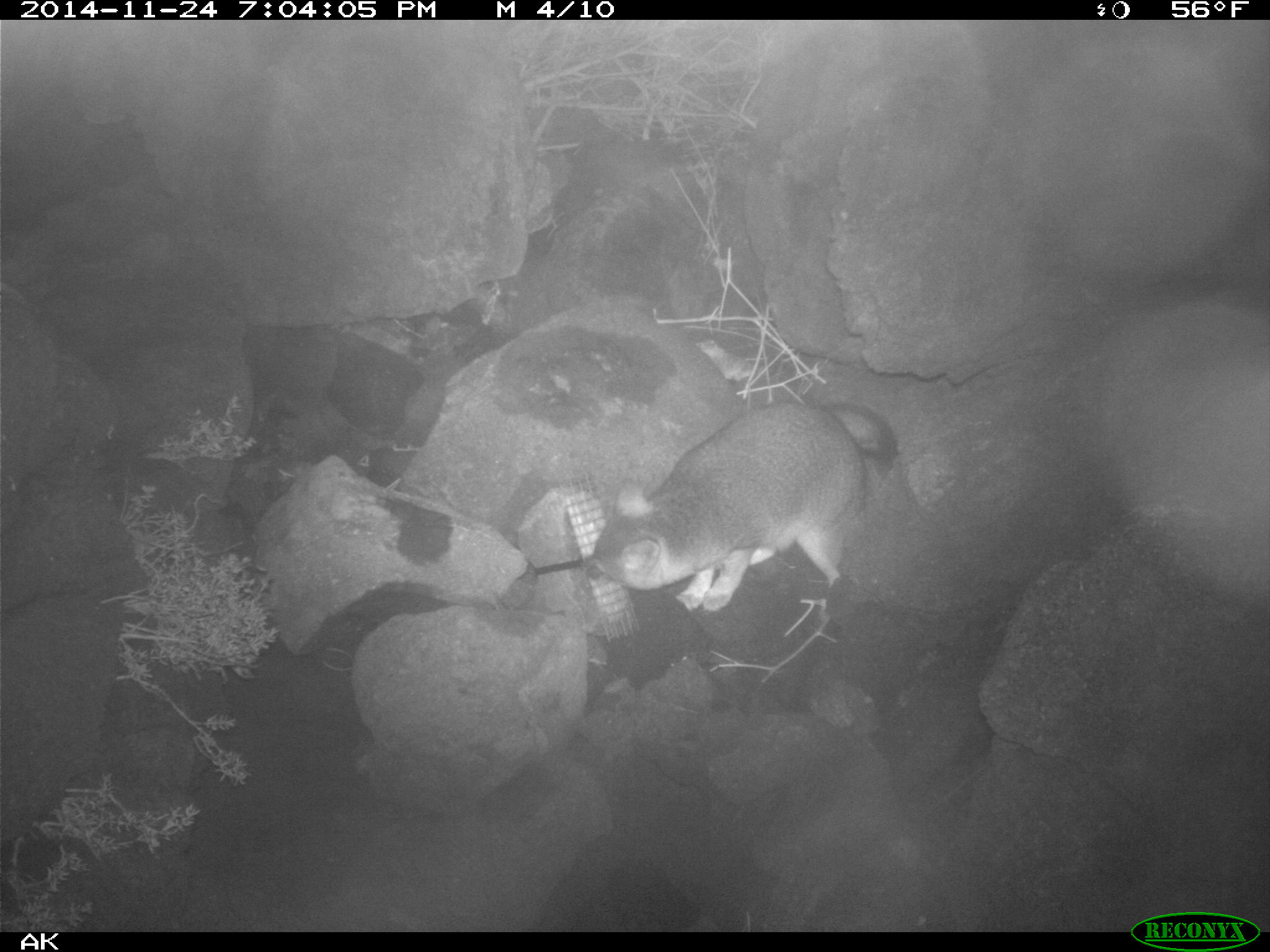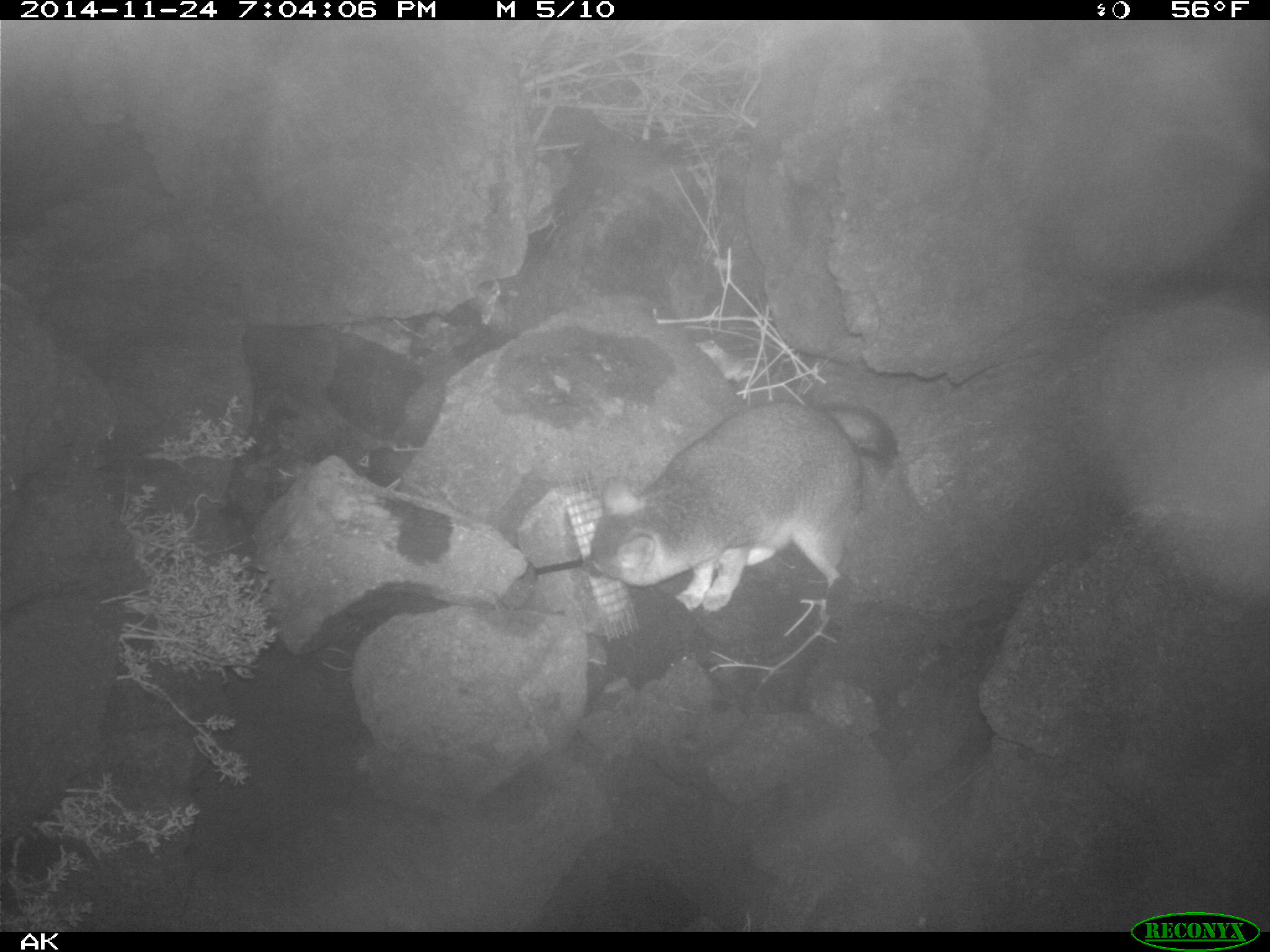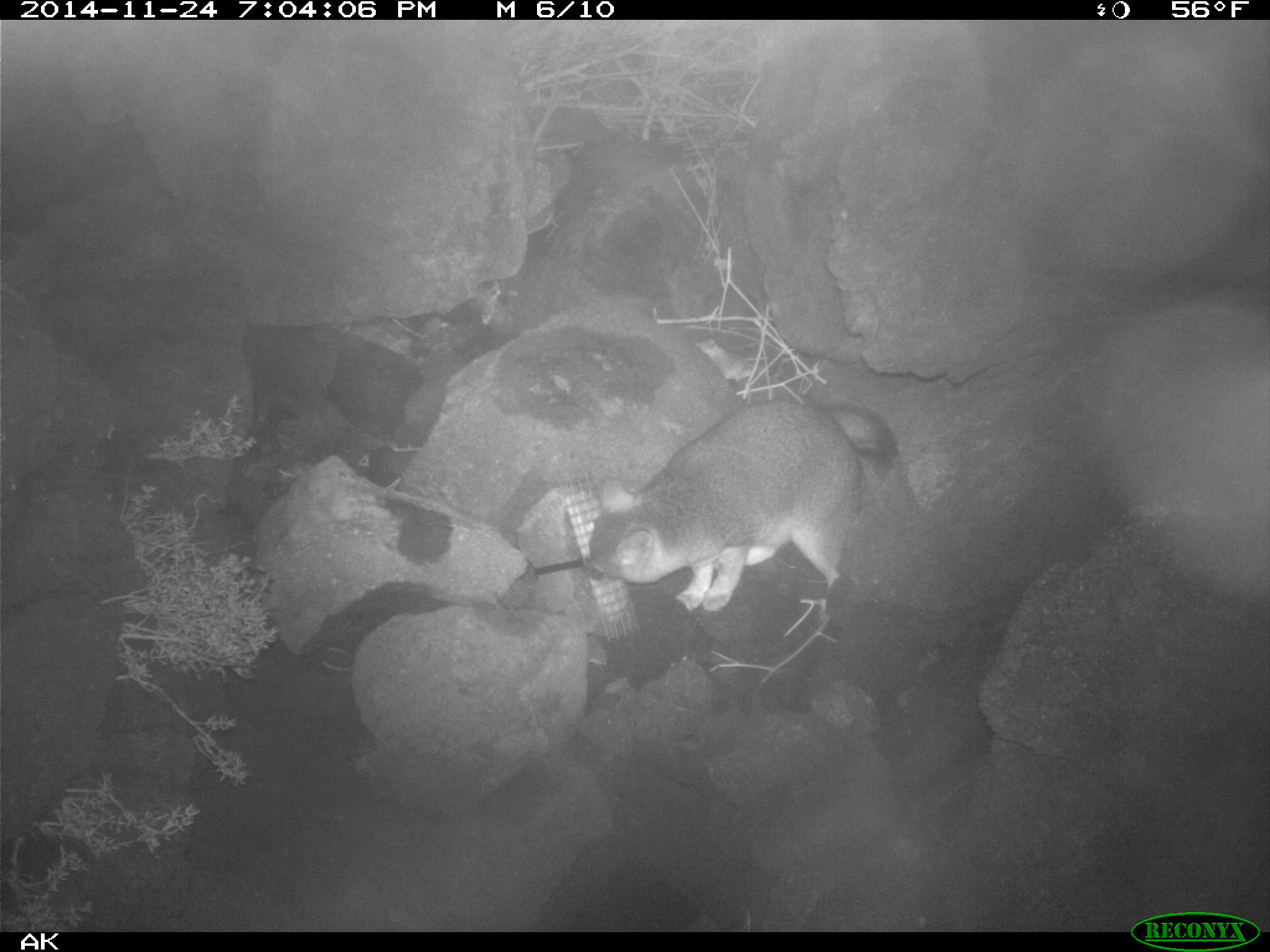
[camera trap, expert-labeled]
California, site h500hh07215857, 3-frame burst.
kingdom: Animalia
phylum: Chordata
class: Mammalia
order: Carnivora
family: Canidae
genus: Urocyon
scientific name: Urocyon littoralis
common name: island fox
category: fox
Fox (island fox) (Urocyon littoralis).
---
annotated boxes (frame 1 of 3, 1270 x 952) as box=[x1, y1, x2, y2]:
fox: box=[582, 402, 893, 610]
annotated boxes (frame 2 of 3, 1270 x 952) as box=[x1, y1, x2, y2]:
fox: box=[582, 400, 898, 611]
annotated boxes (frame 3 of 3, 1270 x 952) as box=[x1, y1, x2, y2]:
fox: box=[585, 399, 897, 612]